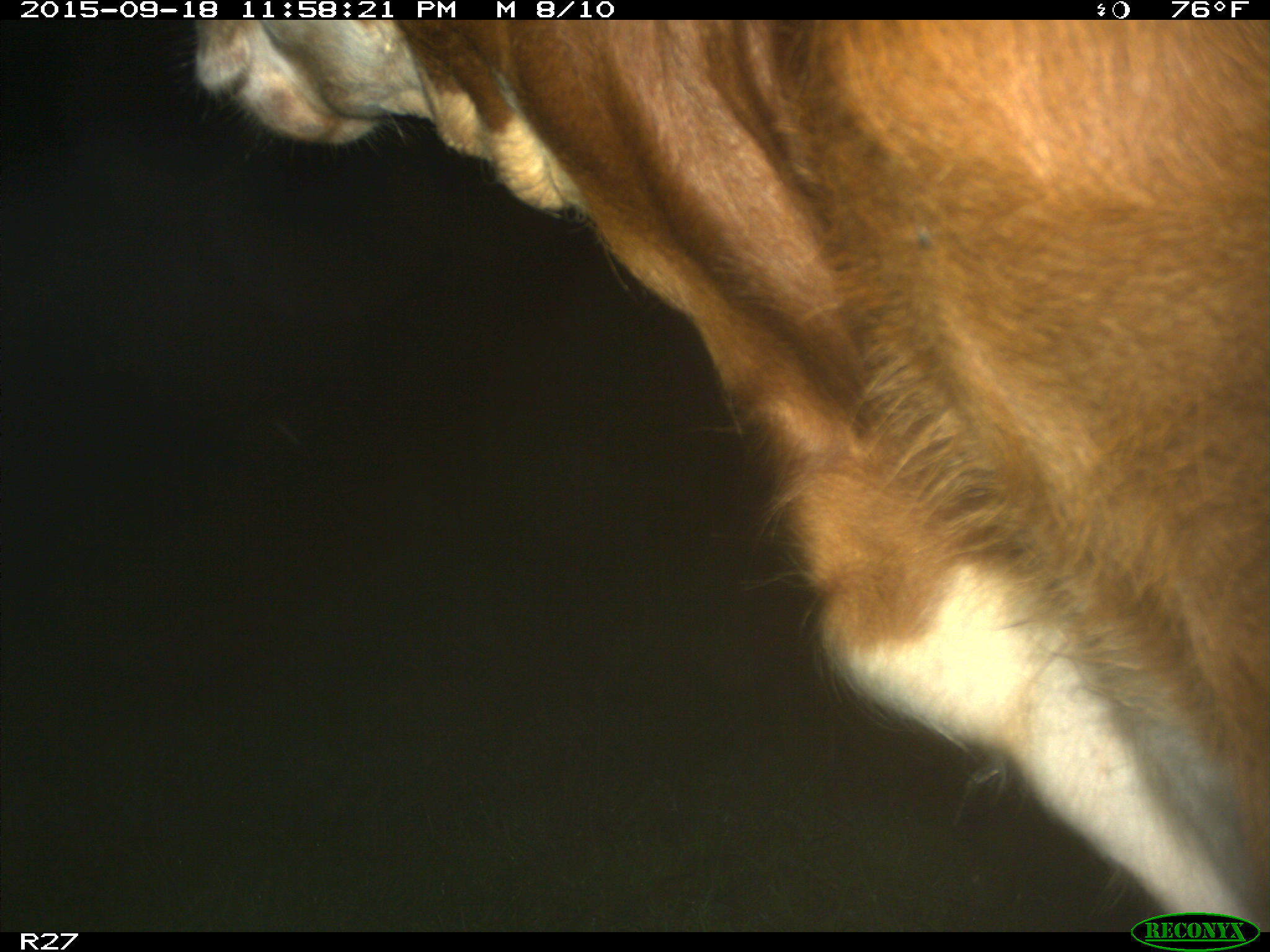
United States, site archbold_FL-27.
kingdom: Animalia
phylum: Chordata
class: Mammalia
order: Artiodactyla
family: Bovidae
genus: Bos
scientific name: Bos taurus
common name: domestic cow